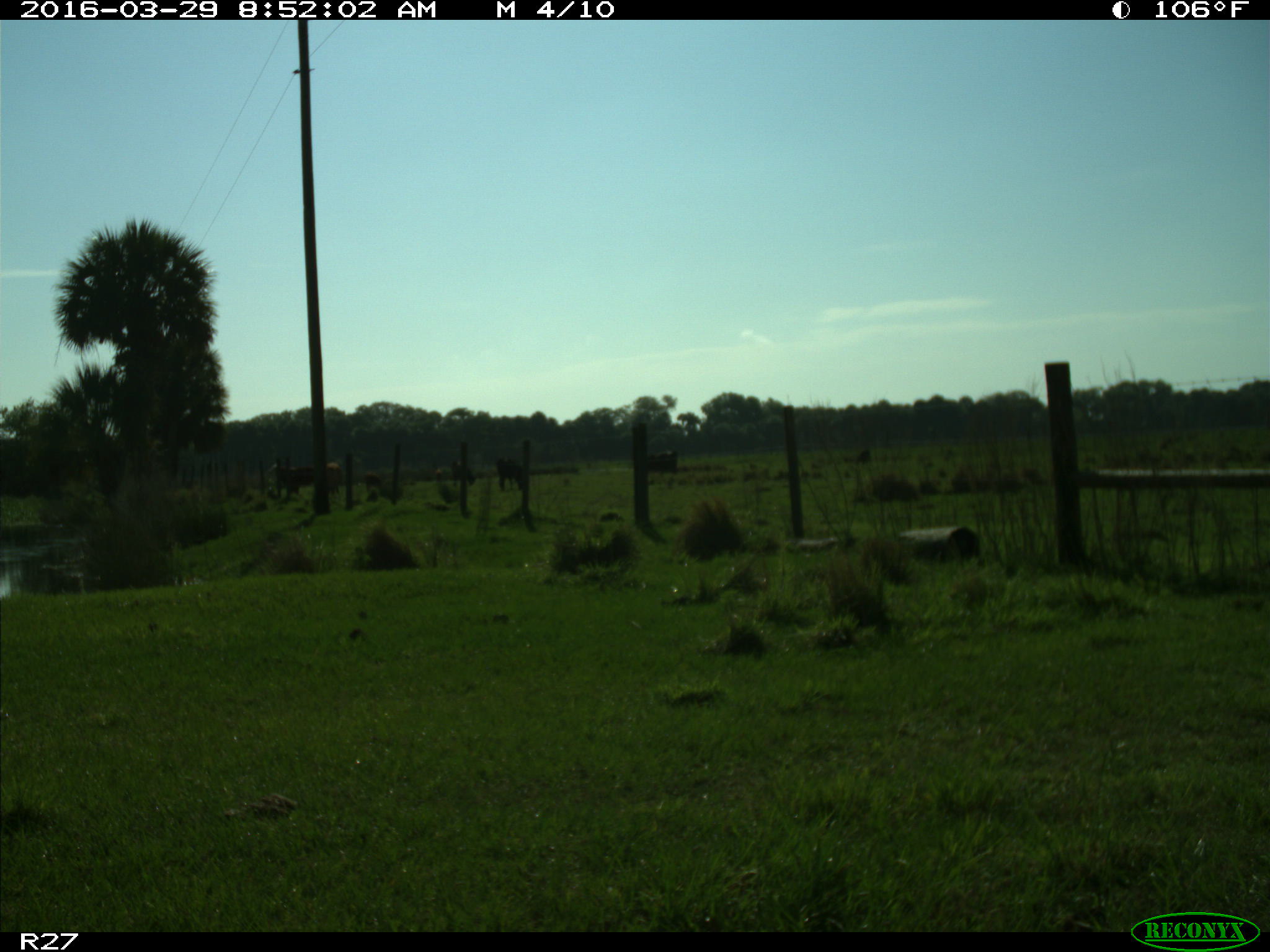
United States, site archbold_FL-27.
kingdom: Animalia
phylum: Chordata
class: Mammalia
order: Artiodactyla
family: Bovidae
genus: Bos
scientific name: Bos taurus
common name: domestic cow